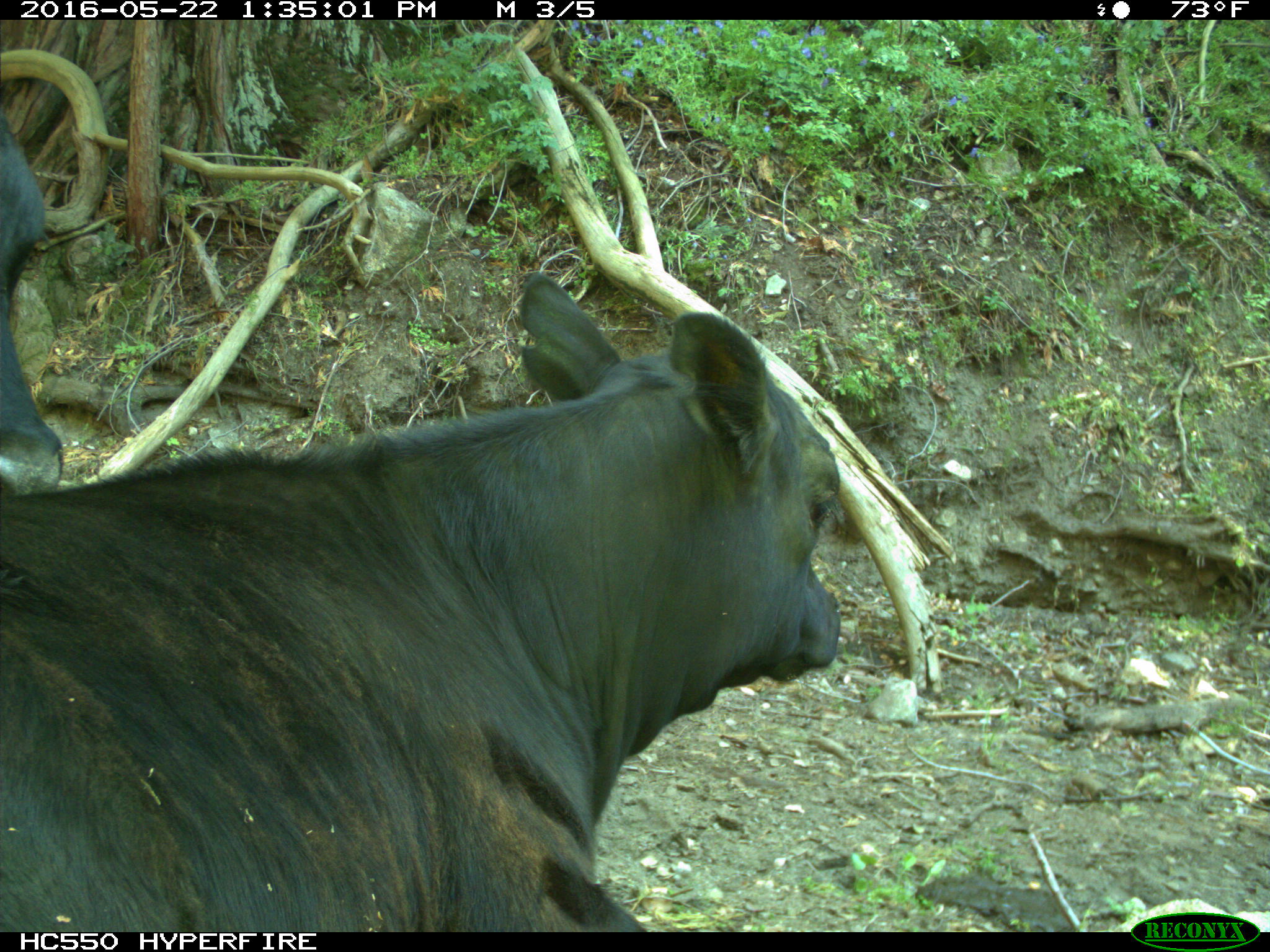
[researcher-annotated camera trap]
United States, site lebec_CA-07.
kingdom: Animalia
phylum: Chordata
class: Mammalia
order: Artiodactyla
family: Bovidae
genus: Bos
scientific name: Bos taurus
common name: domestic cow